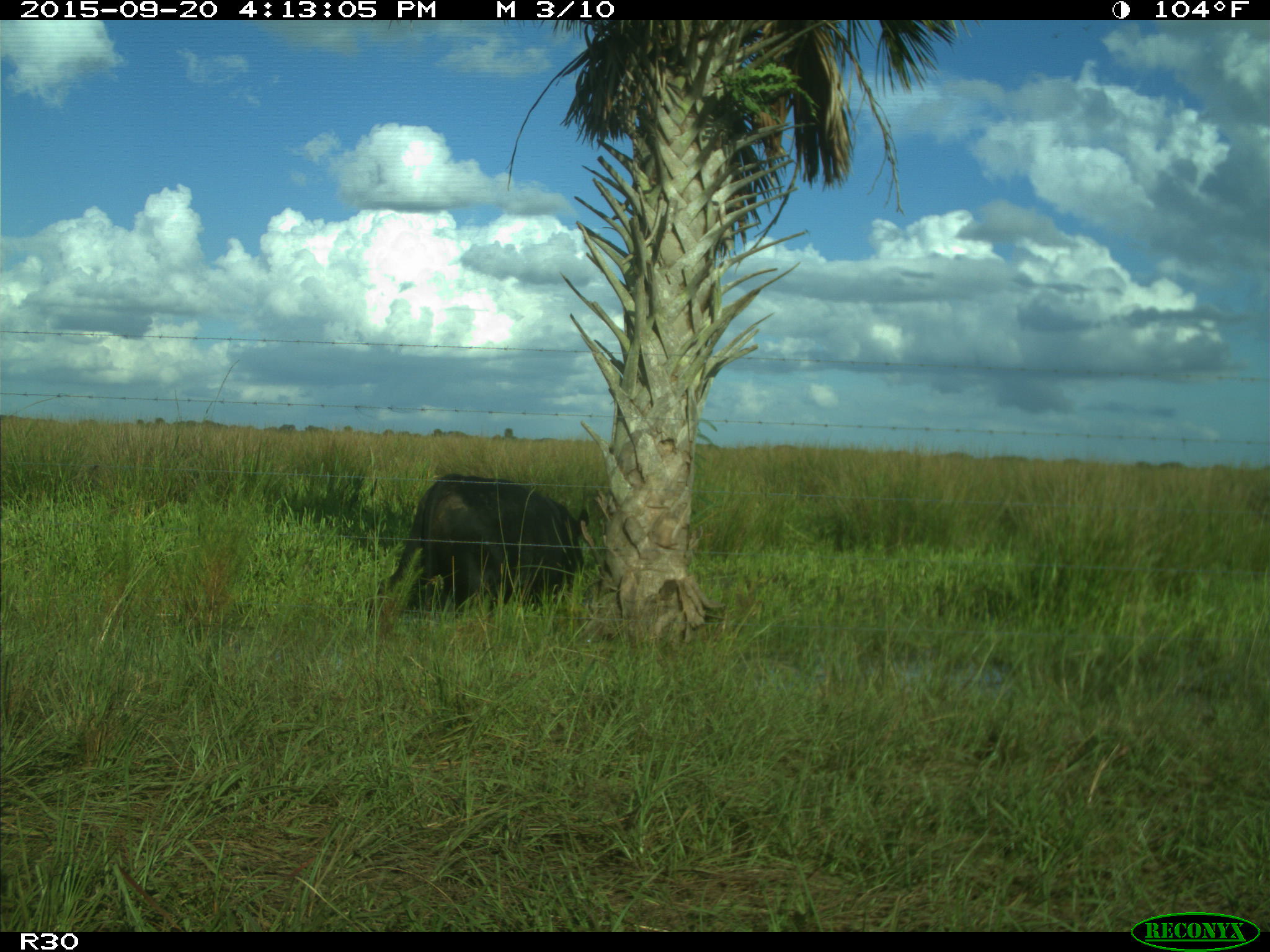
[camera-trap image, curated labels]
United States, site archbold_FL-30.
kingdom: Animalia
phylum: Chordata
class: Mammalia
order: Artiodactyla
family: Bovidae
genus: Bos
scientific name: Bos taurus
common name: domestic cow